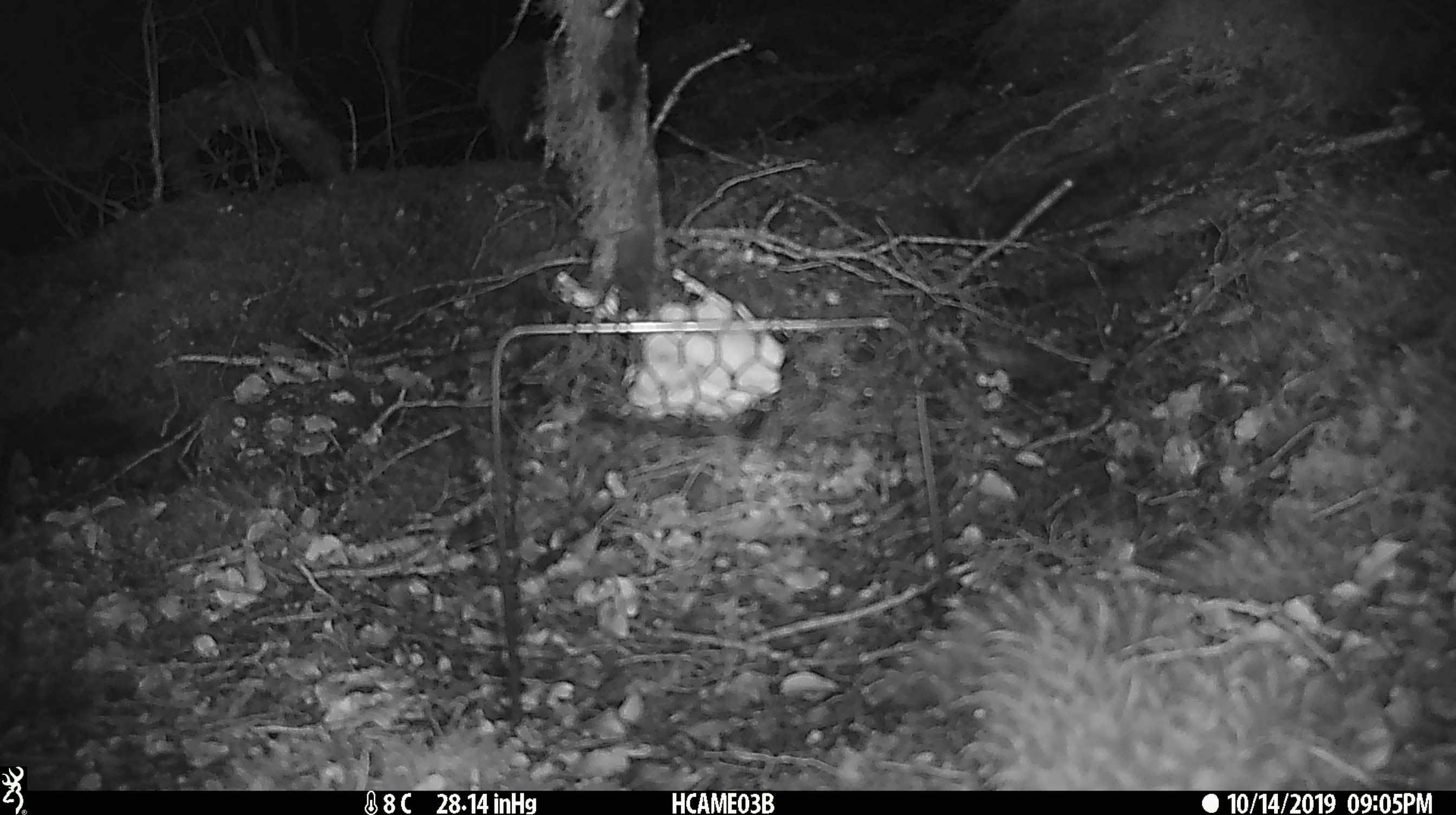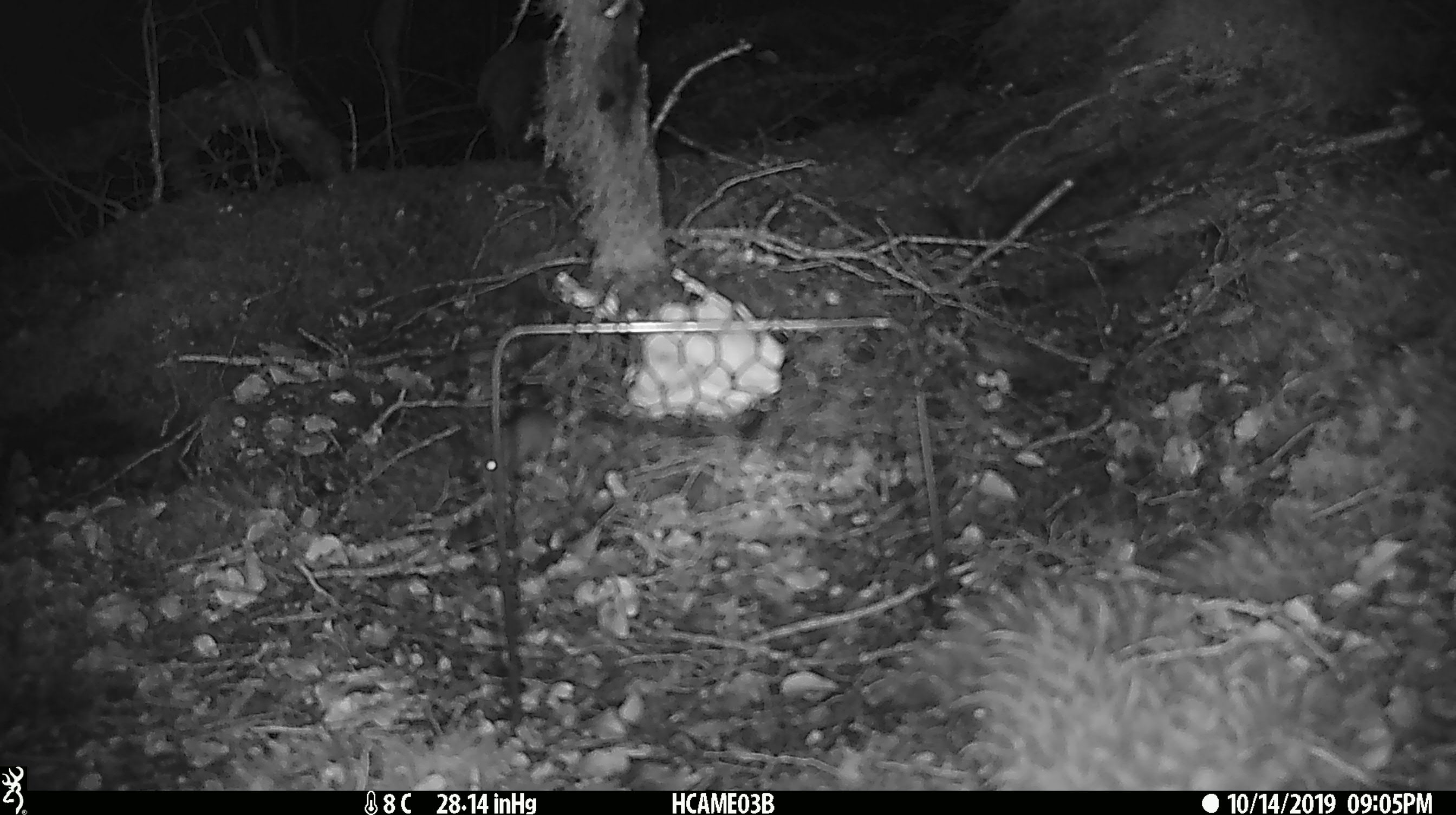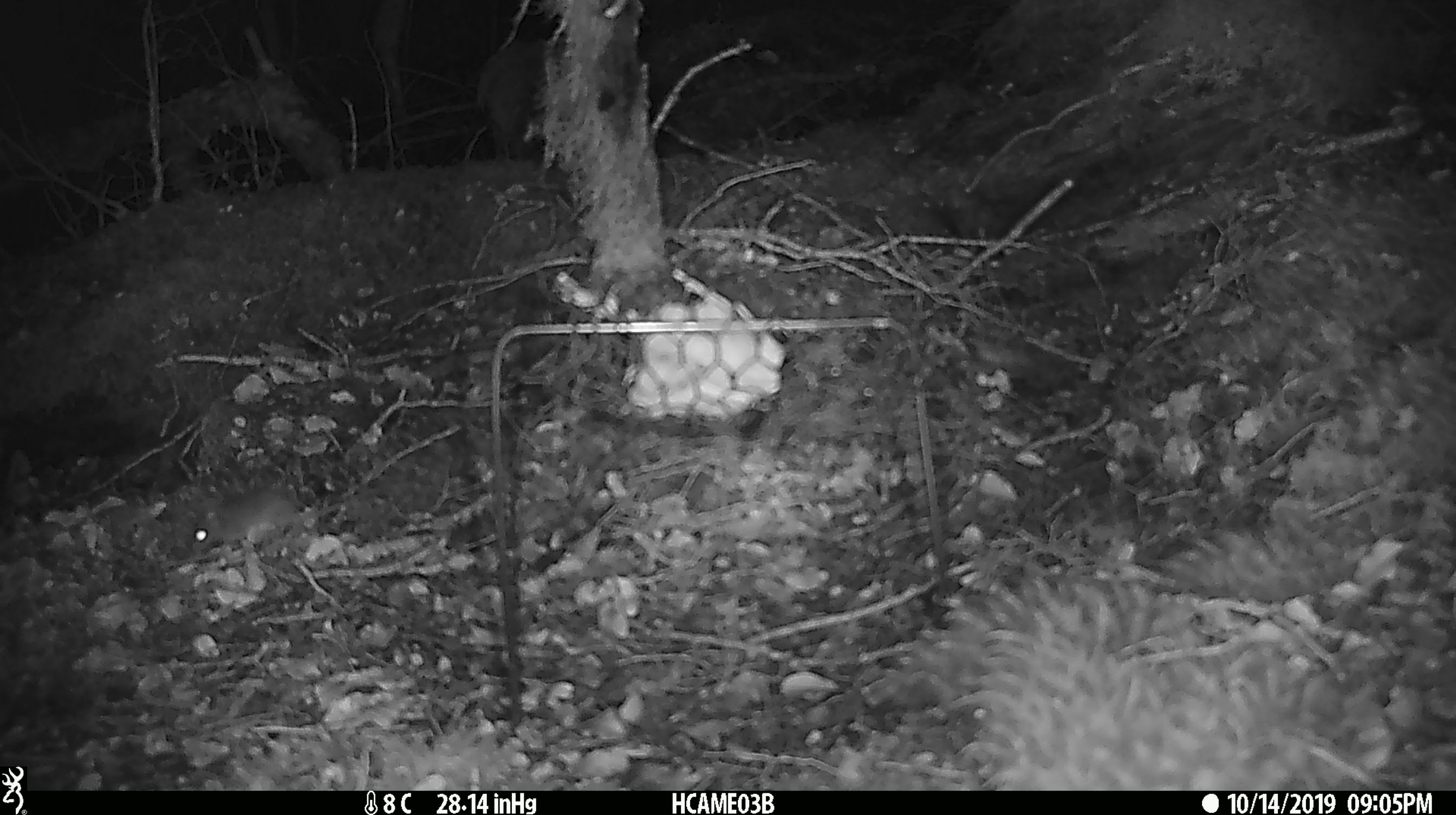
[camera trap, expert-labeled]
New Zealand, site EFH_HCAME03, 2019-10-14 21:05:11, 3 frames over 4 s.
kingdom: Animalia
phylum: Chordata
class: Mammalia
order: Rodentia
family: Muridae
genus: Mus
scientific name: Mus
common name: mouse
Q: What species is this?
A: Mouse (Mus).